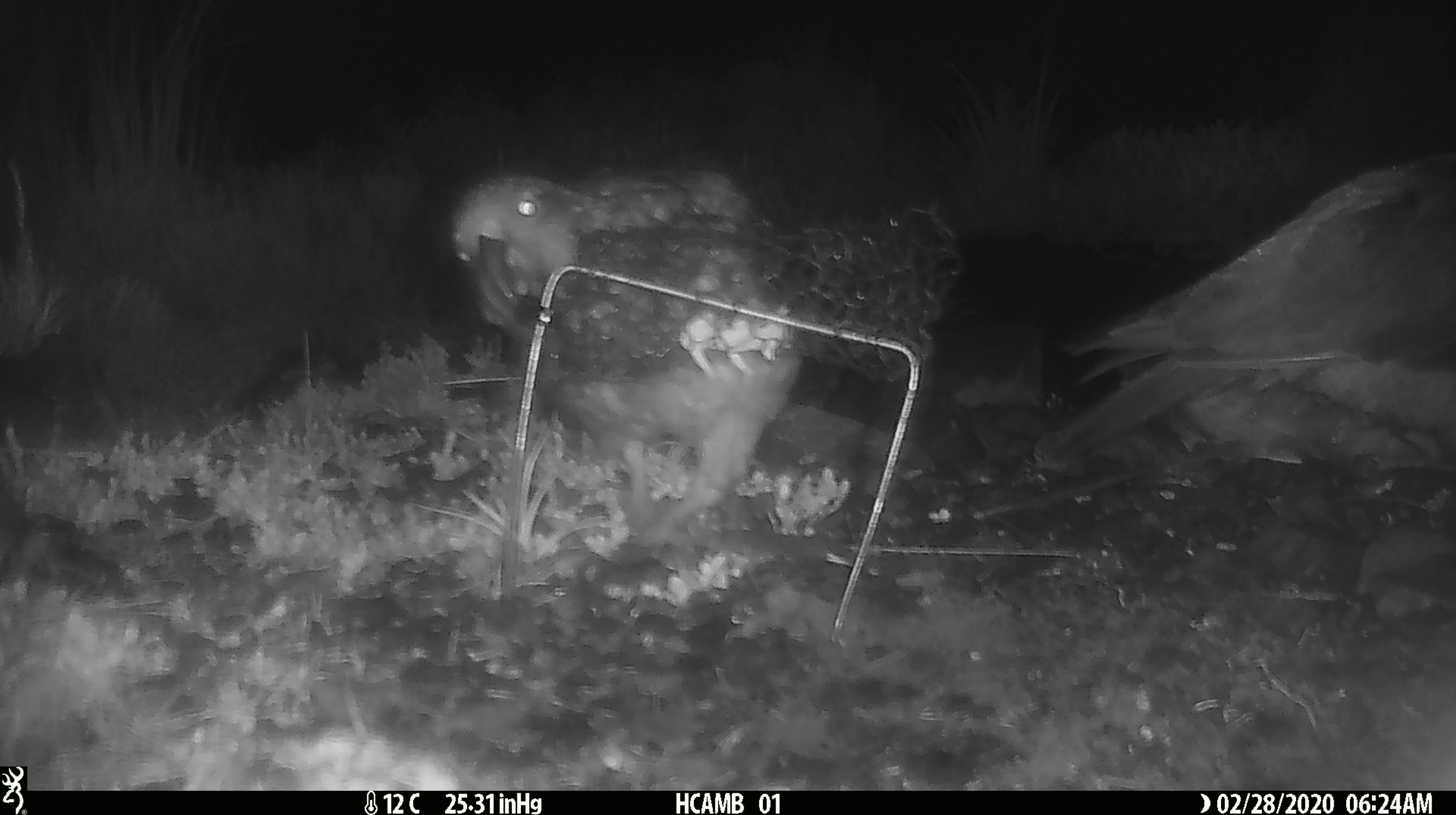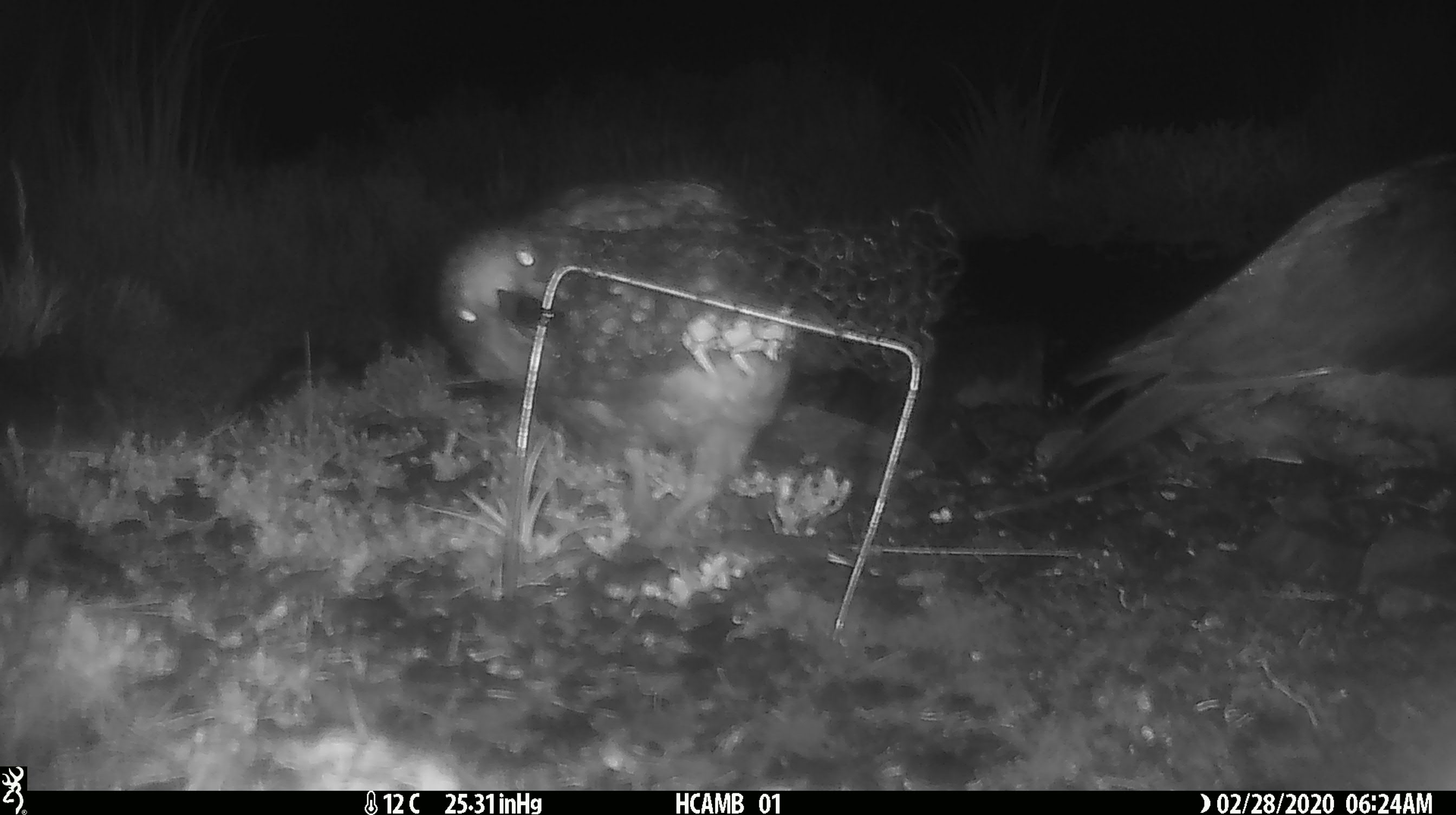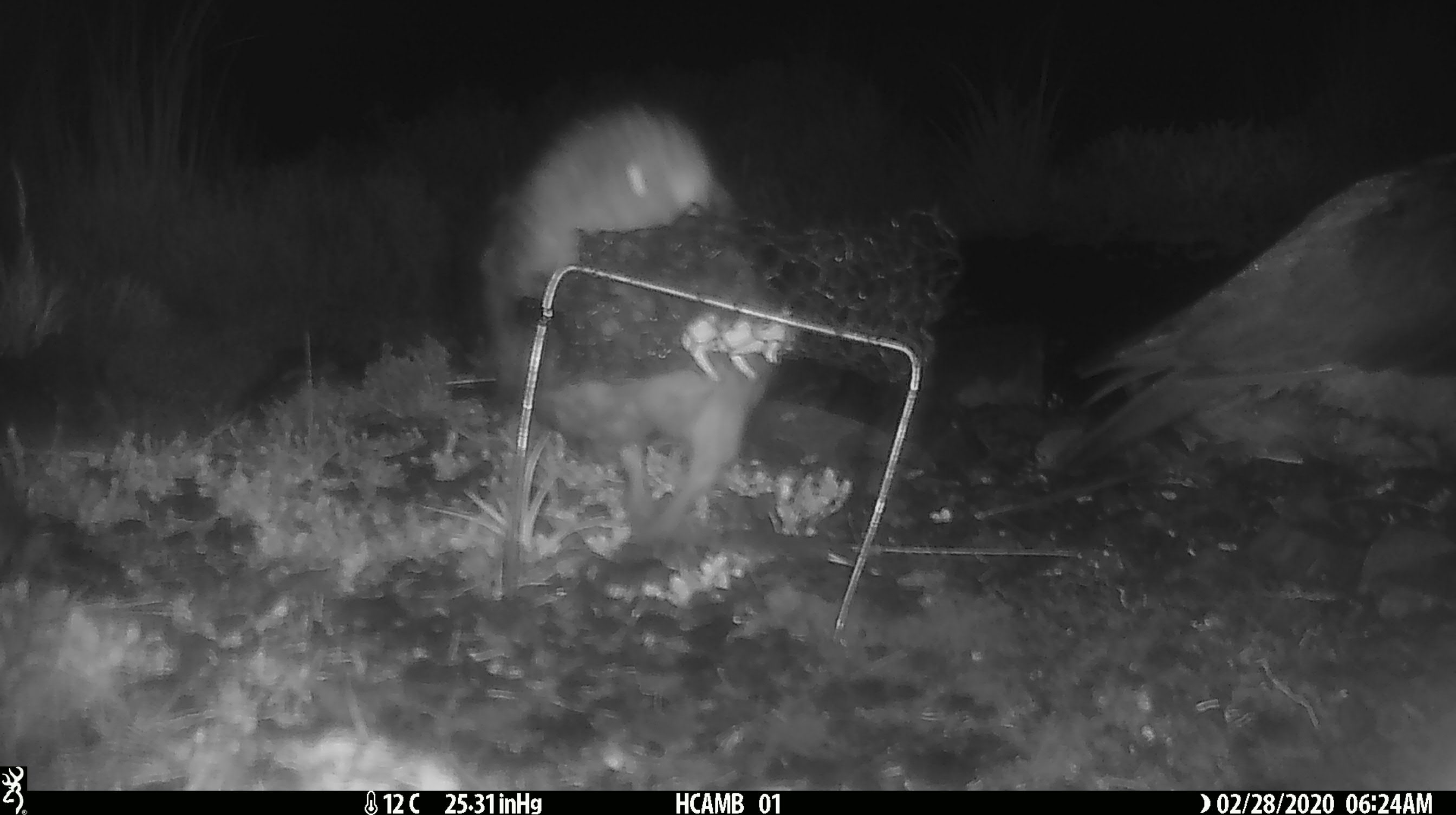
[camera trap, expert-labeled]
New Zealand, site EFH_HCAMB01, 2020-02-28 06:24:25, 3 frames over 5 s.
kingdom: Animalia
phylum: Chordata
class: Aves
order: Psittaciformes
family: Strigopidae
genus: Nestor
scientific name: Nestor notabilis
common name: kea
Kea (Nestor notabilis).